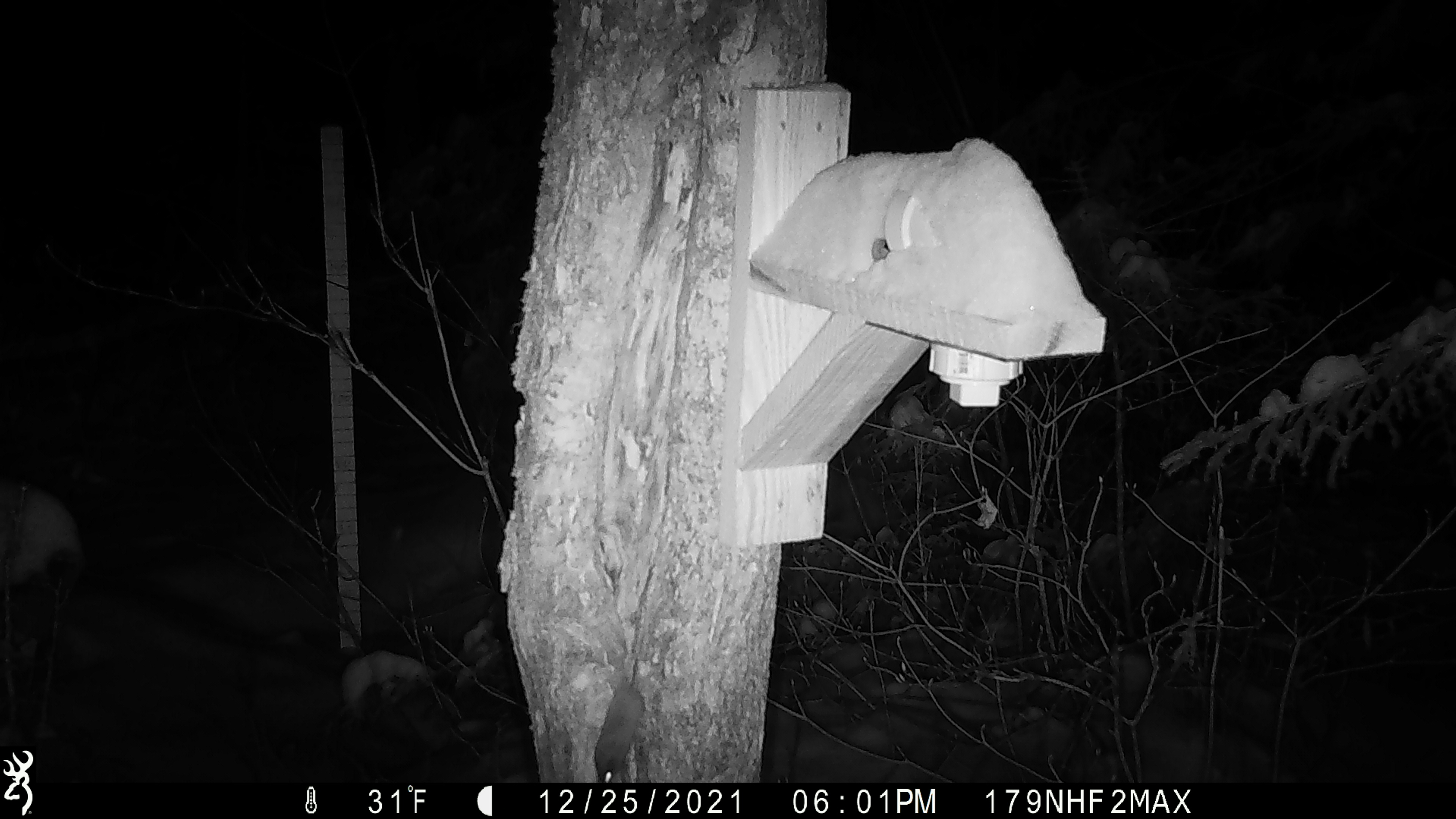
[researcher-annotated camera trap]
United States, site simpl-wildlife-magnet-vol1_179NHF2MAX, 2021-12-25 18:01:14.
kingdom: Animalia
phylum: Chordata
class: Mammalia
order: Rodentia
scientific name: Rodentia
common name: mouse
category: mouse sp.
Mouse sp. (mouse) (Rodentia).